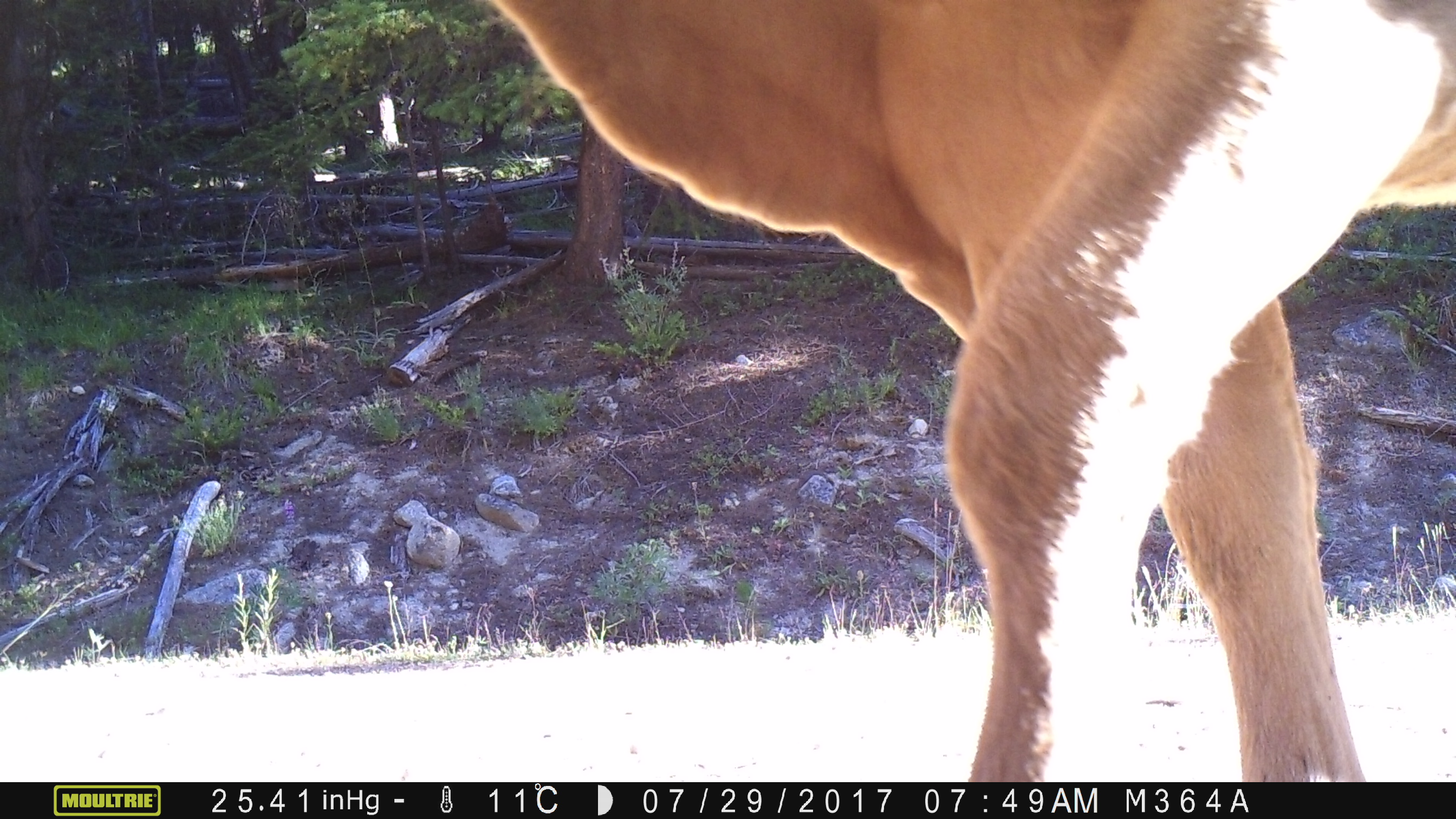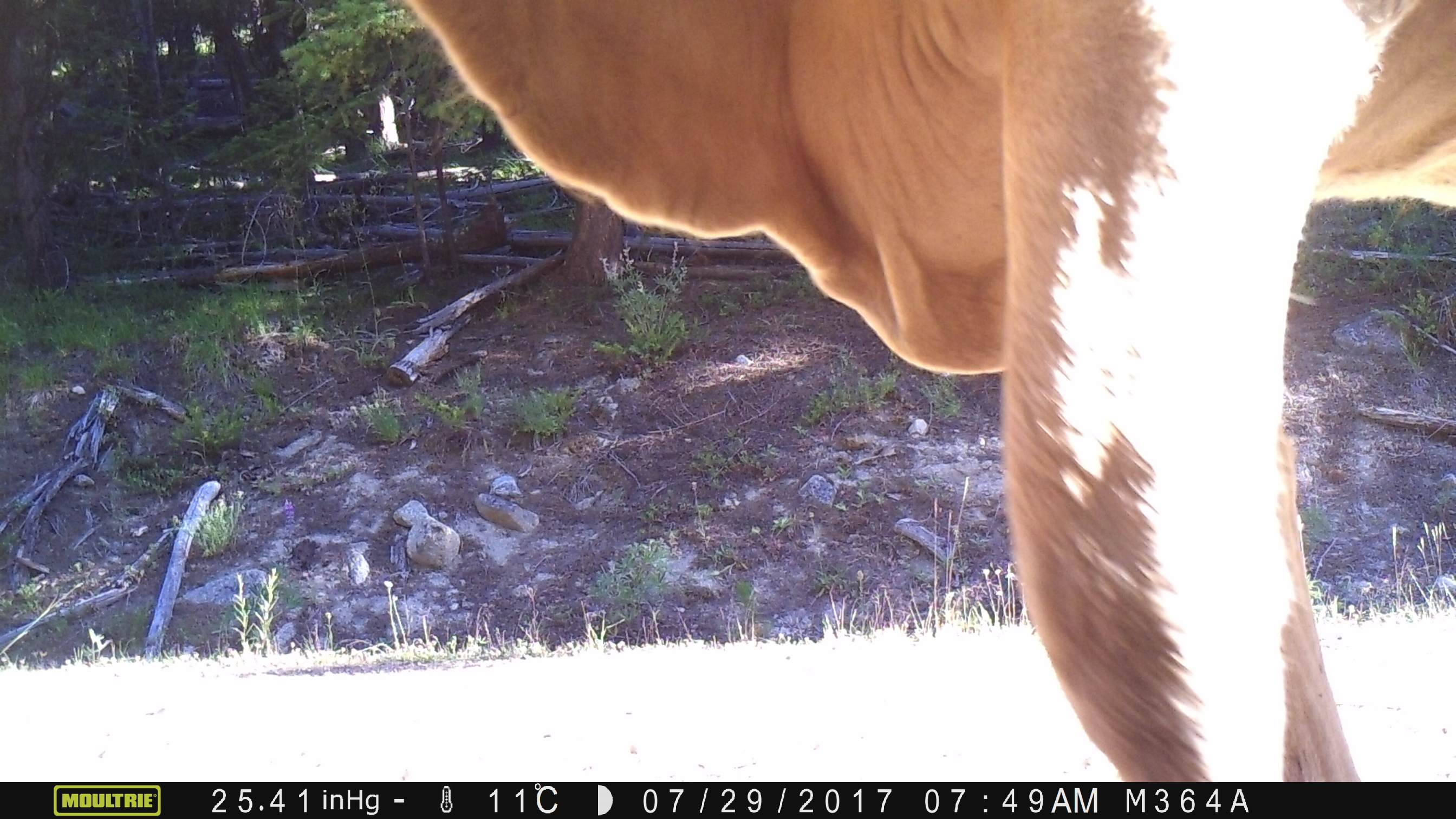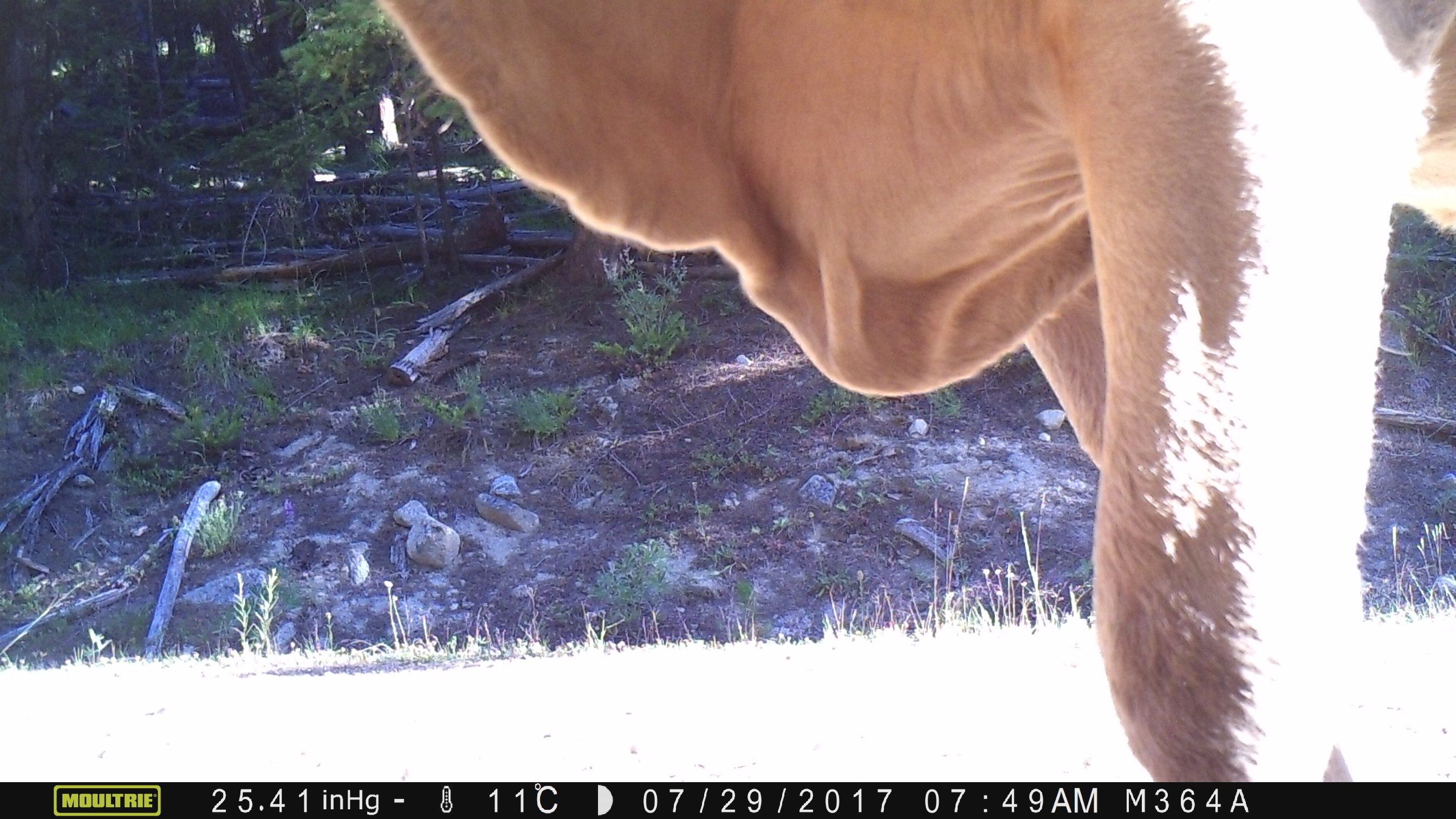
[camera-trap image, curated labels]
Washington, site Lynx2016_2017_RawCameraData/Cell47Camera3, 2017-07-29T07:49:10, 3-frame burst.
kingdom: Animalia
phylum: Chordata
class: Mammalia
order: Artiodactyla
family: Bovidae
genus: Bos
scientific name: Bos taurus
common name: domestic cattle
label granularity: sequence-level